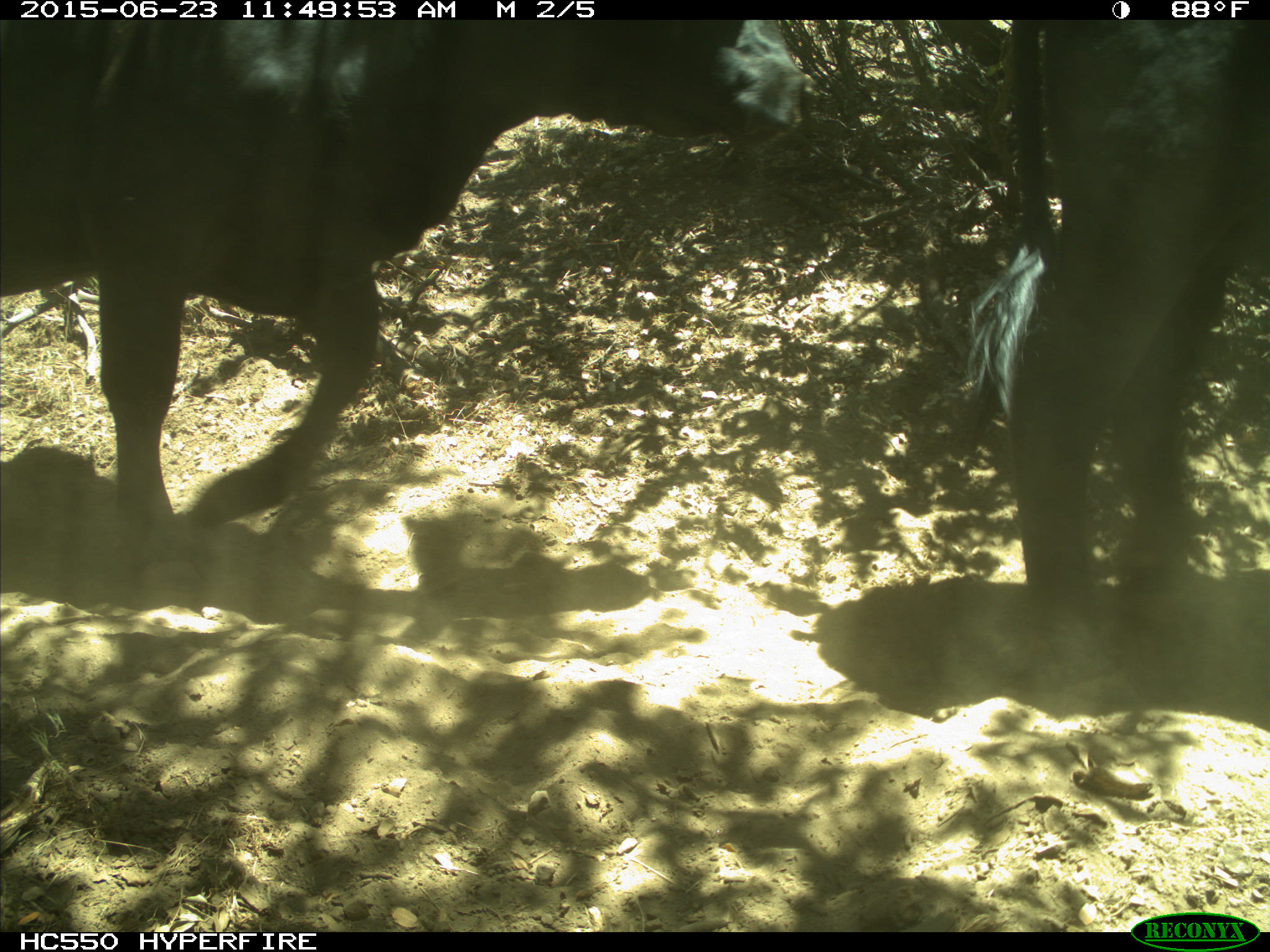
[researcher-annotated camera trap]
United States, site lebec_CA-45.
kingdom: Animalia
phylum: Chordata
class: Mammalia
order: Artiodactyla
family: Bovidae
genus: Bos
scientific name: Bos taurus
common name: domestic cow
Bos taurus (domestic cow).